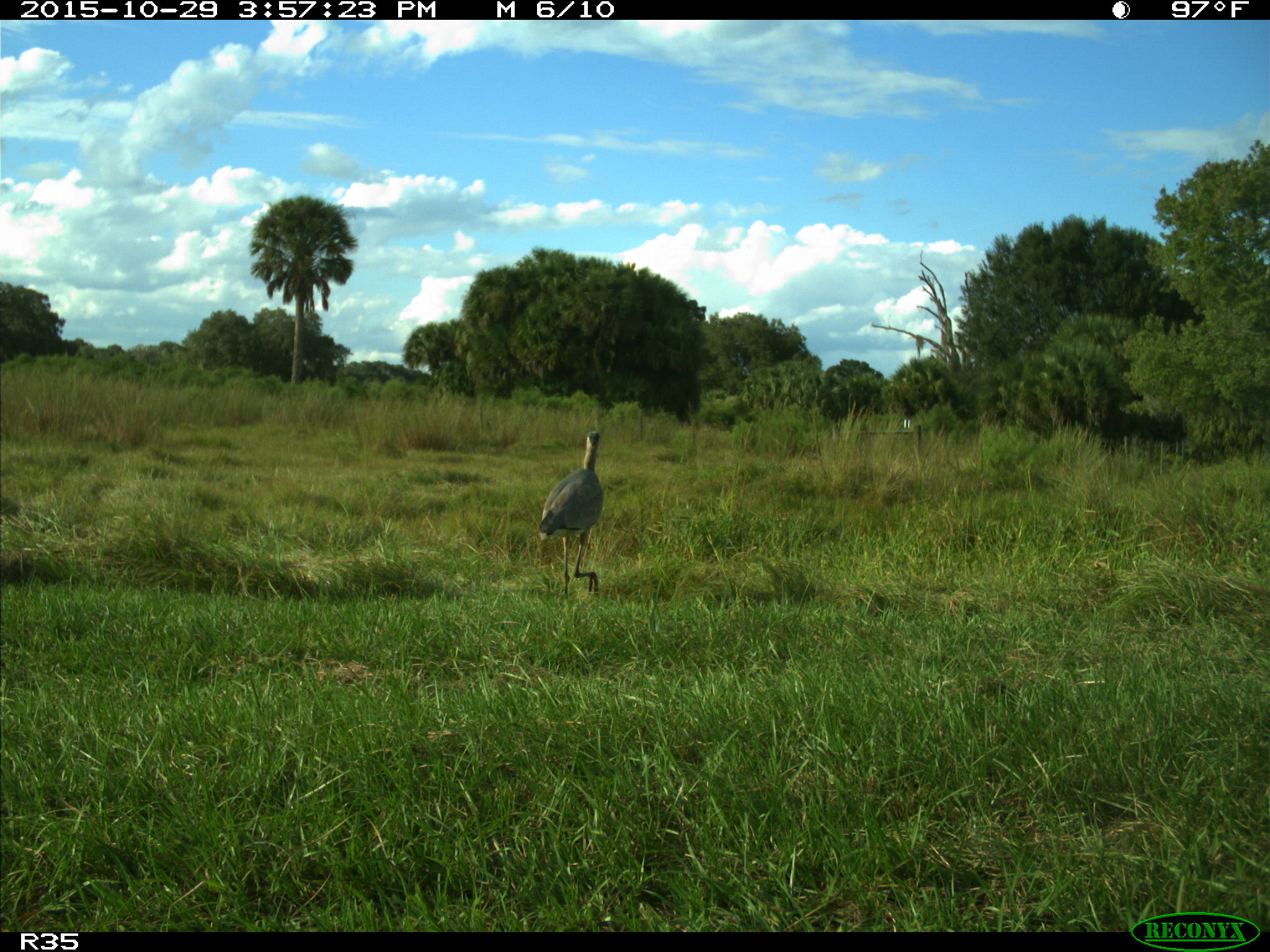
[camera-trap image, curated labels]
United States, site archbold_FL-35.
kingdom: Animalia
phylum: Chordata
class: Aves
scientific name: Aves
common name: birds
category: unidentified bird